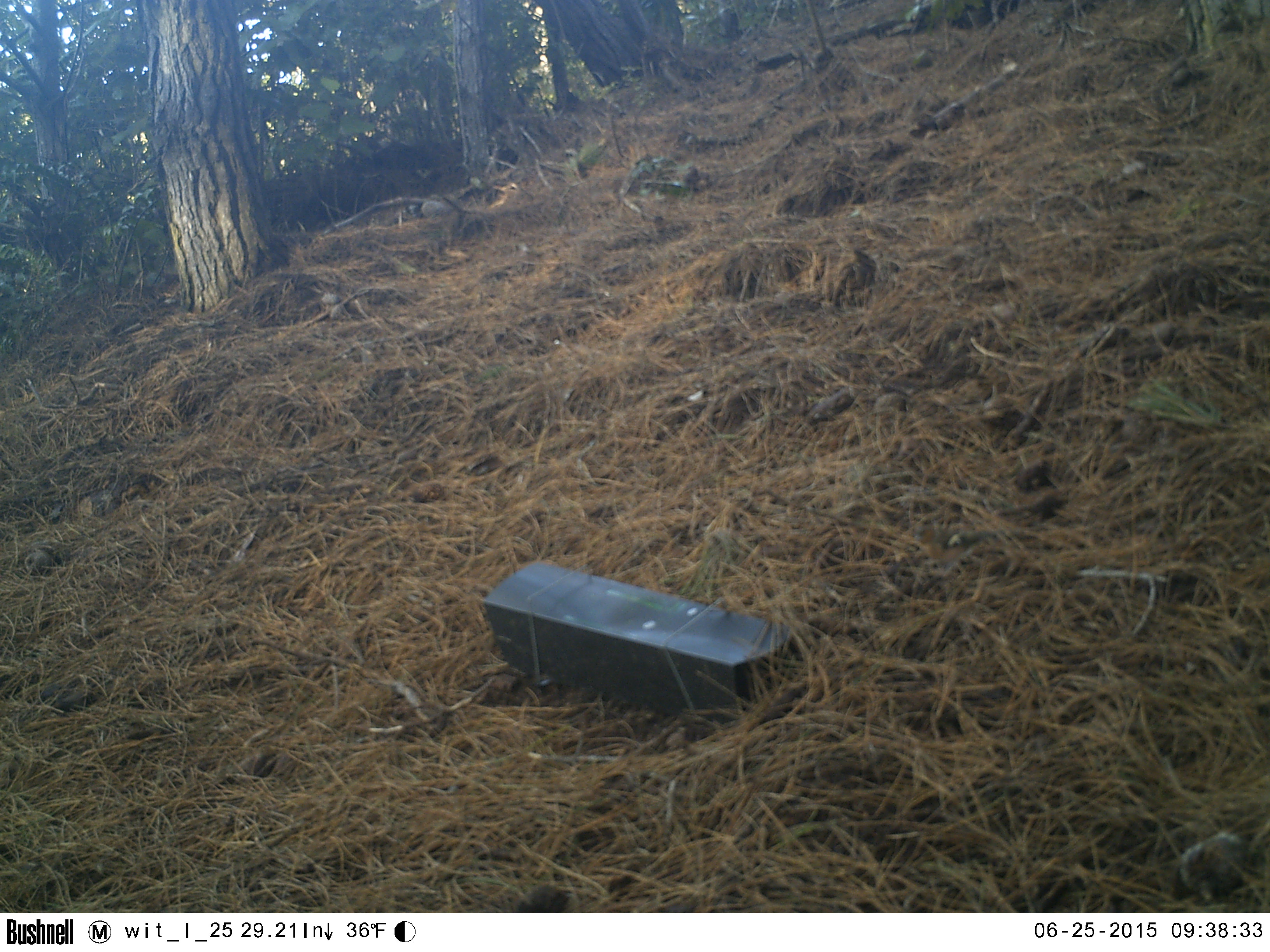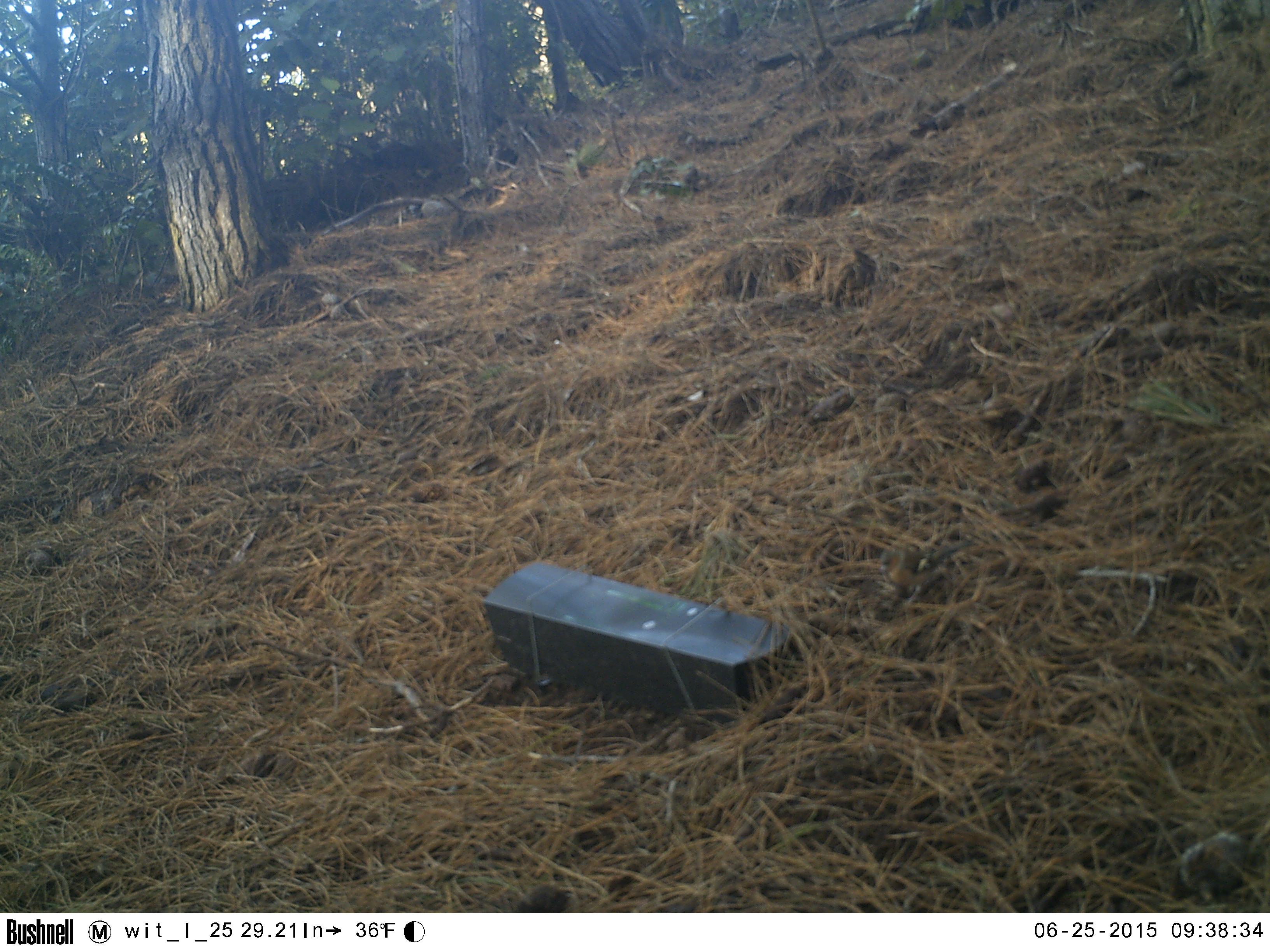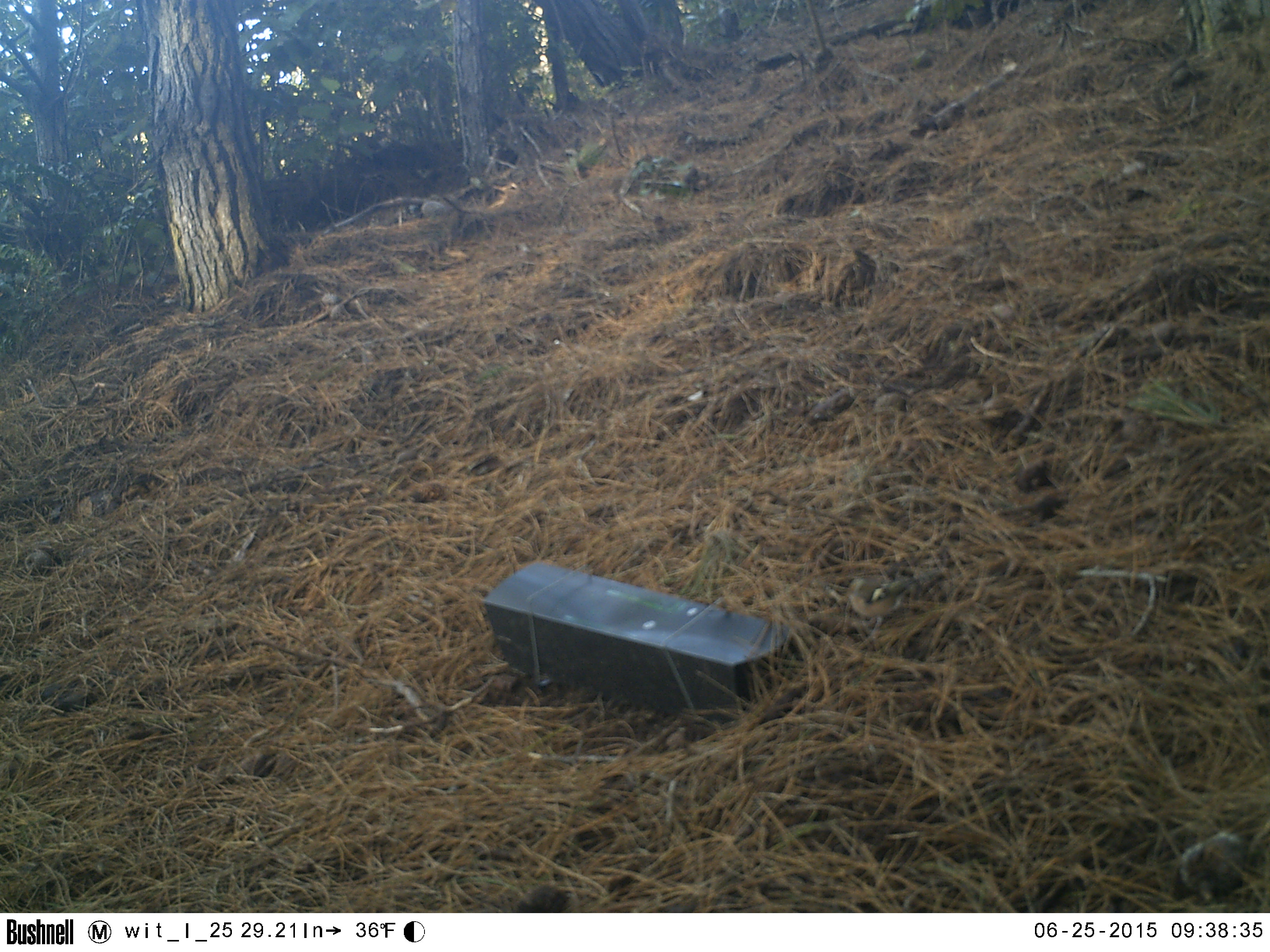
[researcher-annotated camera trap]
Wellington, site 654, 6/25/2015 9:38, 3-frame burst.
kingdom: Animalia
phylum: Chordata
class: Aves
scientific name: Aves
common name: bird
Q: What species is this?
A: Bird (Aves).